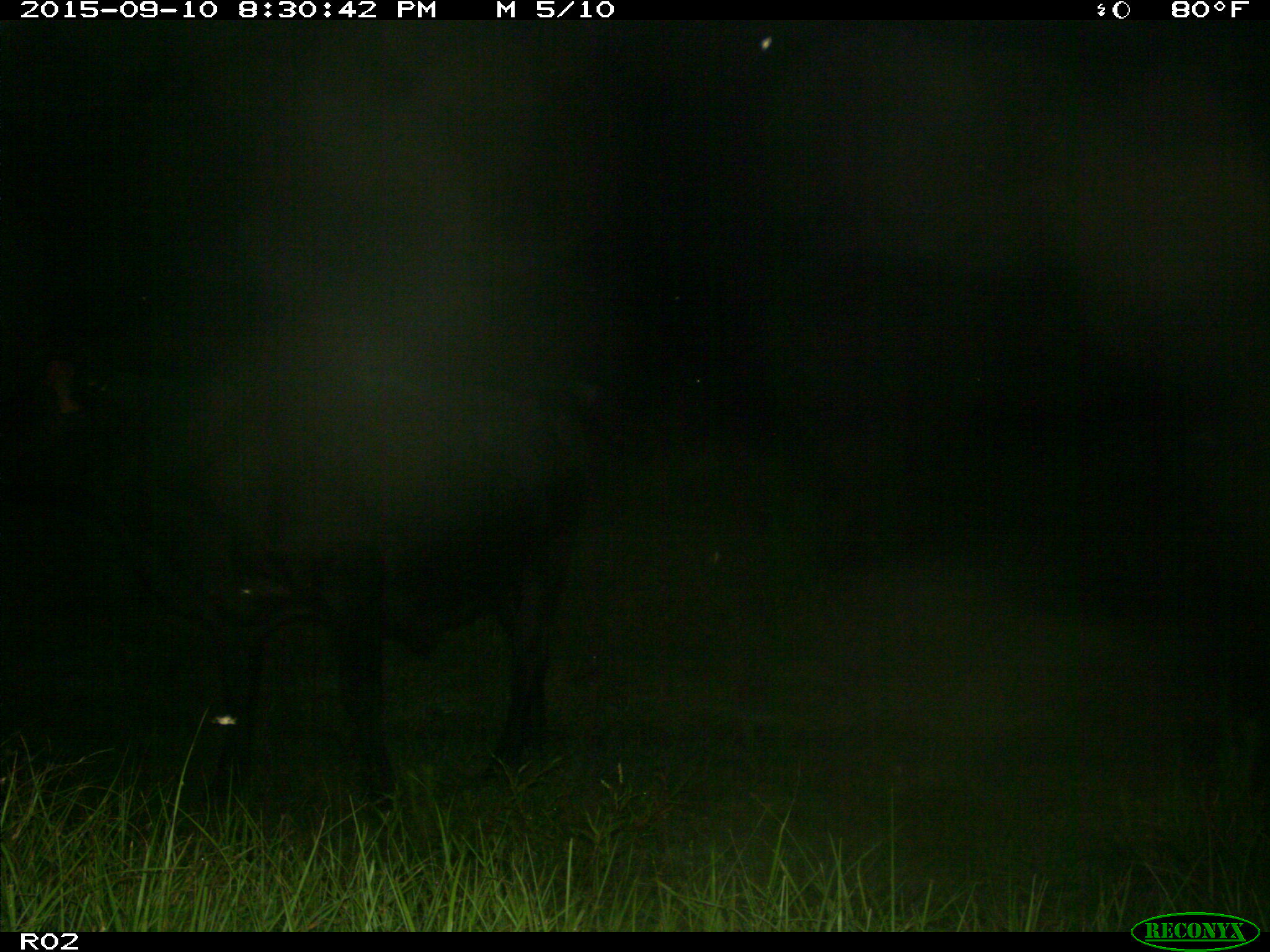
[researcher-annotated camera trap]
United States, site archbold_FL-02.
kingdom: Animalia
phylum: Chordata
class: Mammalia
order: Artiodactyla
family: Bovidae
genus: Bos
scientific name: Bos taurus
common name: domestic cow